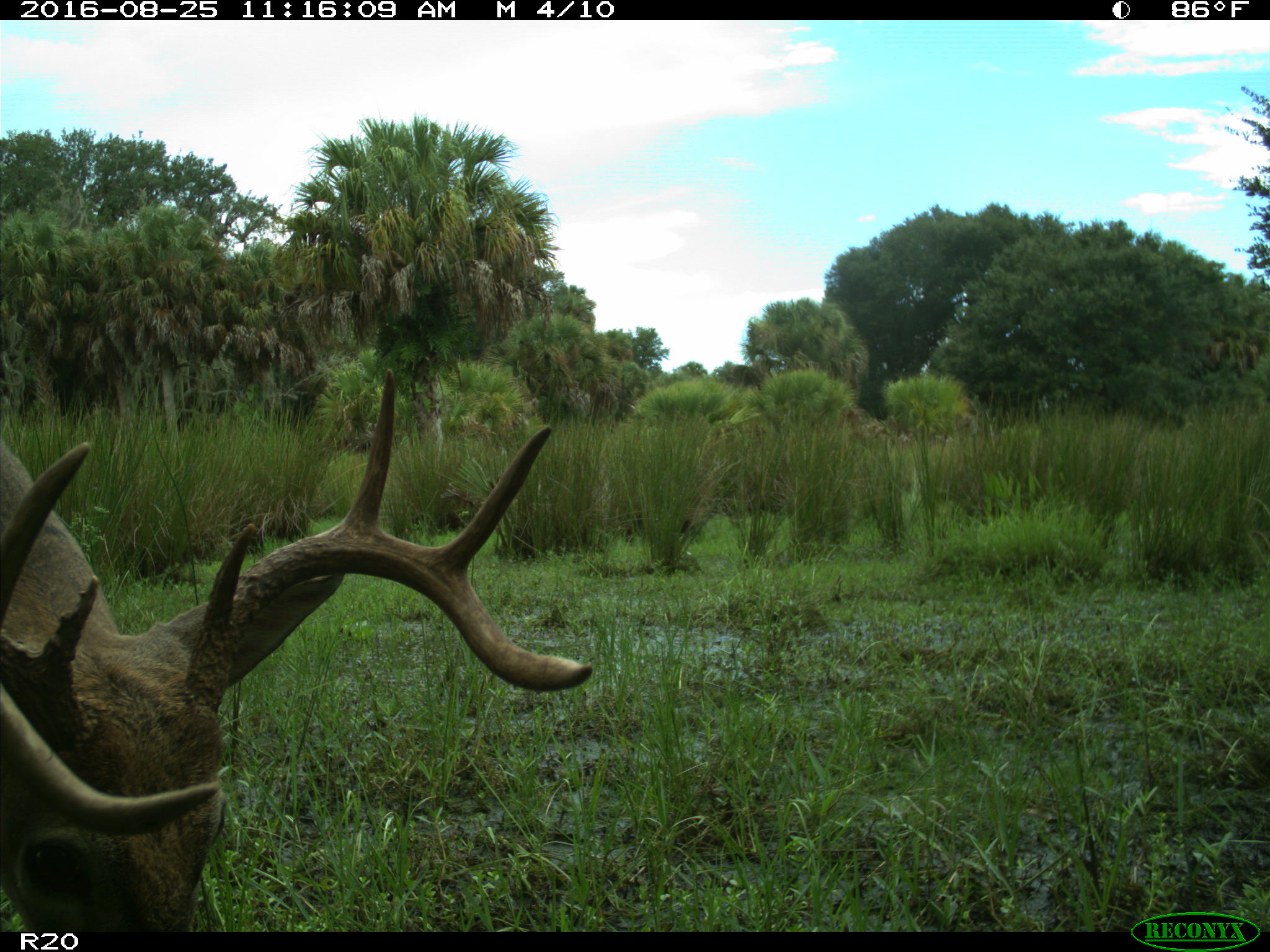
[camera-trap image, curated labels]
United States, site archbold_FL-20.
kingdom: Animalia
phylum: Chordata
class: Mammalia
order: Artiodactyla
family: Cervidae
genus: Odocoileus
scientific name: Odocoileus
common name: deer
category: unidentified deer